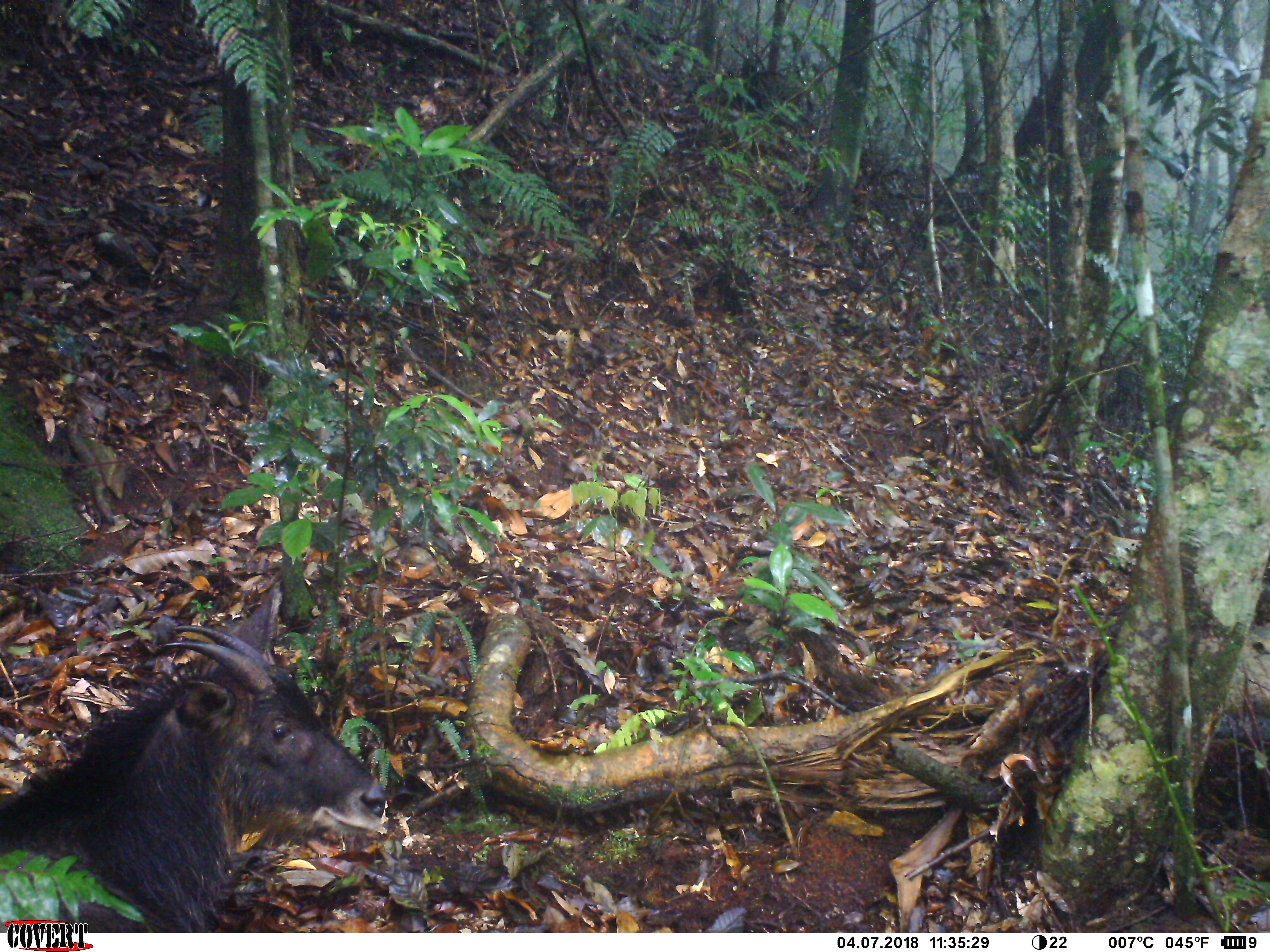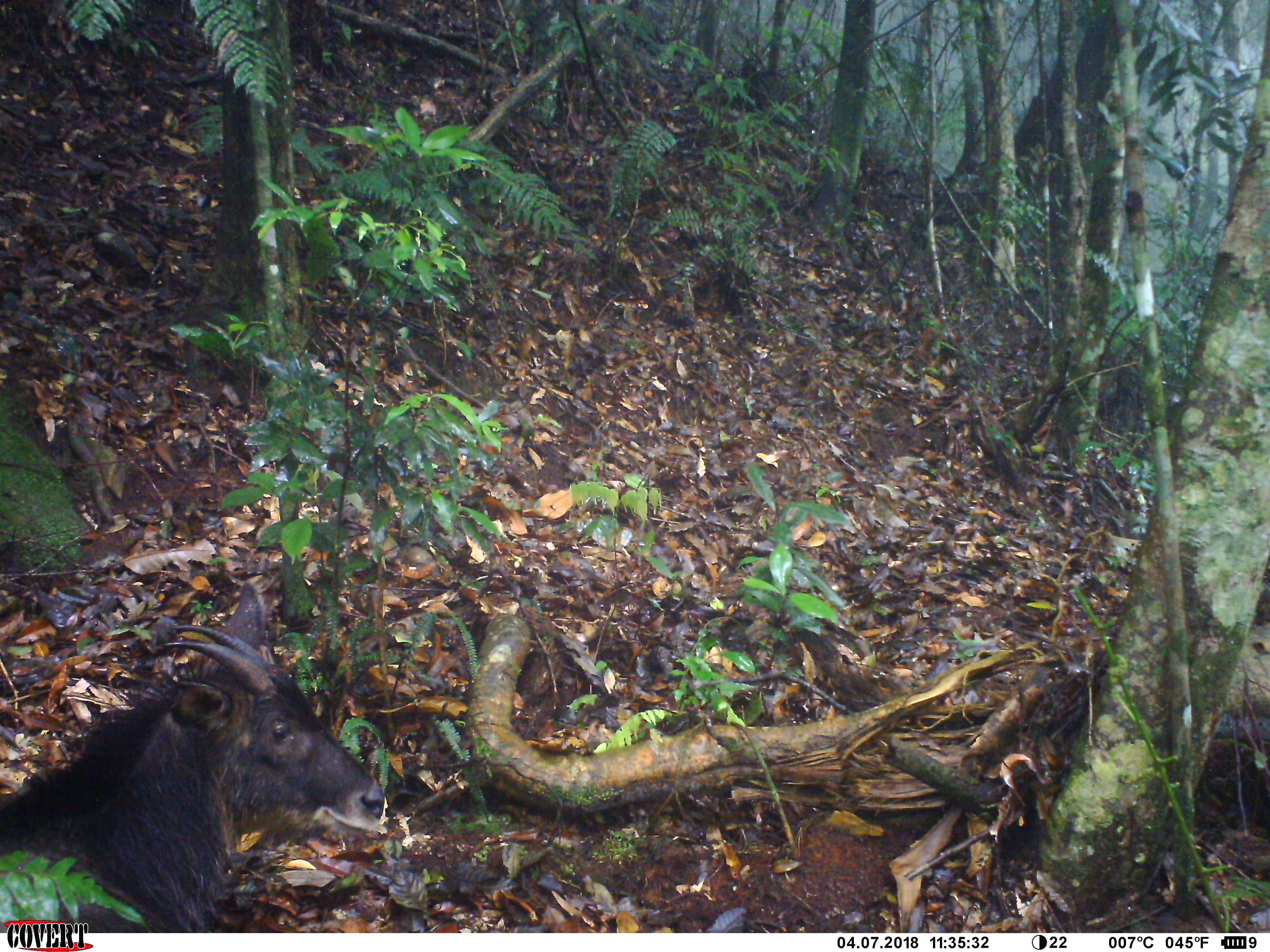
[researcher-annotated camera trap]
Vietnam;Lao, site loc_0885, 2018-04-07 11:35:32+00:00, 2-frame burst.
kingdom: Animalia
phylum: Chordata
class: Mammalia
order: Artiodactyla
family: Bovidae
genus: Capricornis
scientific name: Capricornis sumatraensis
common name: chinese serow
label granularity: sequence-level